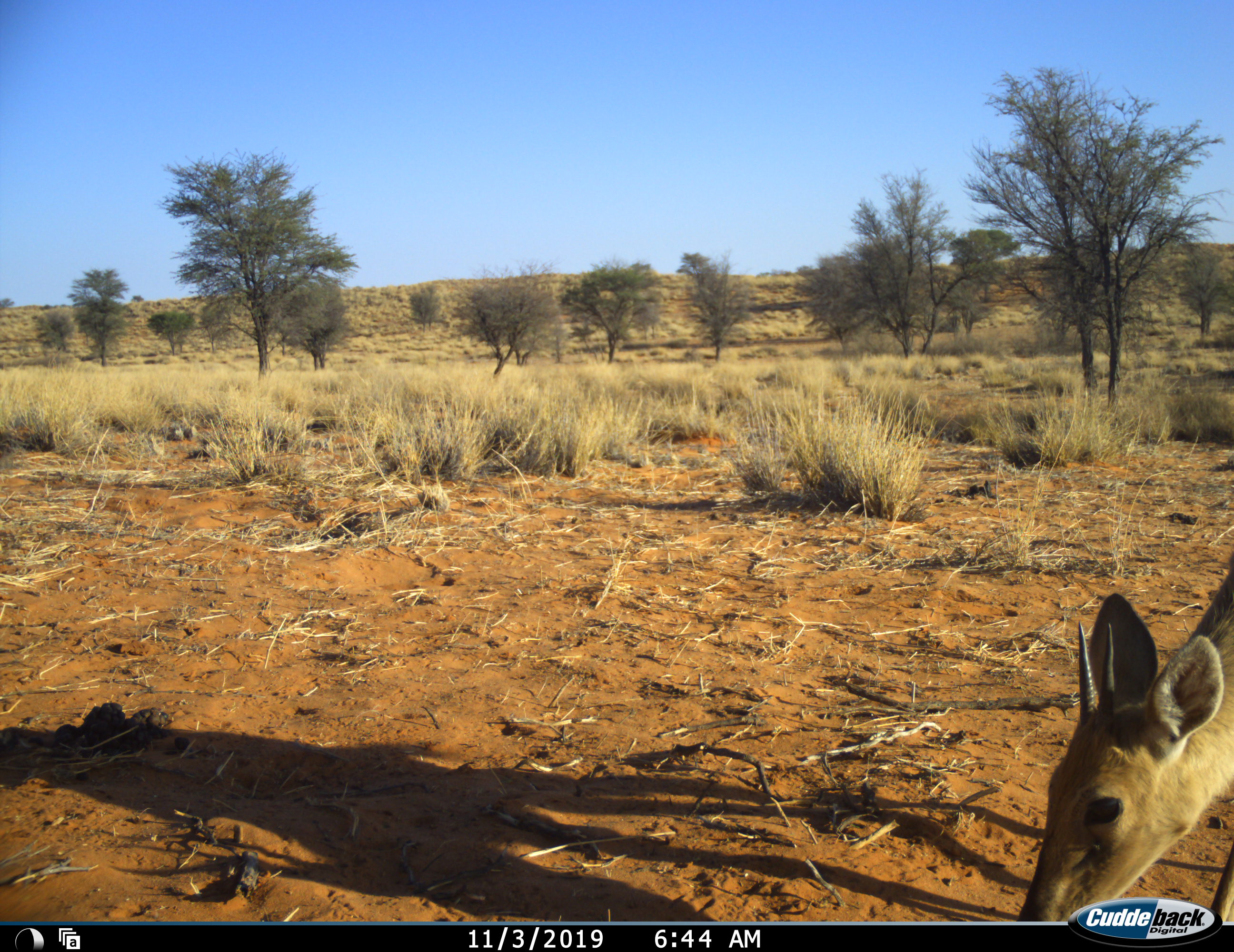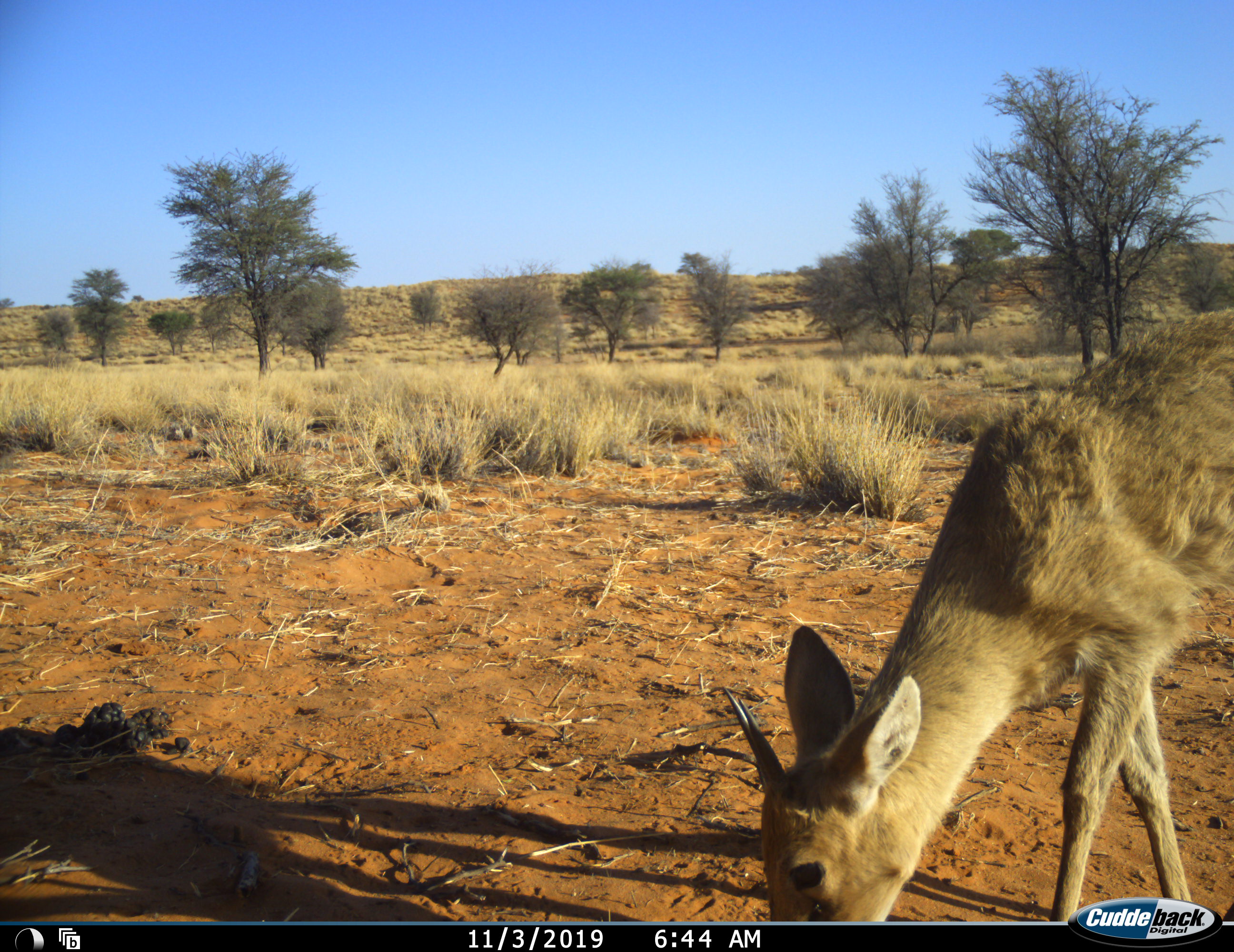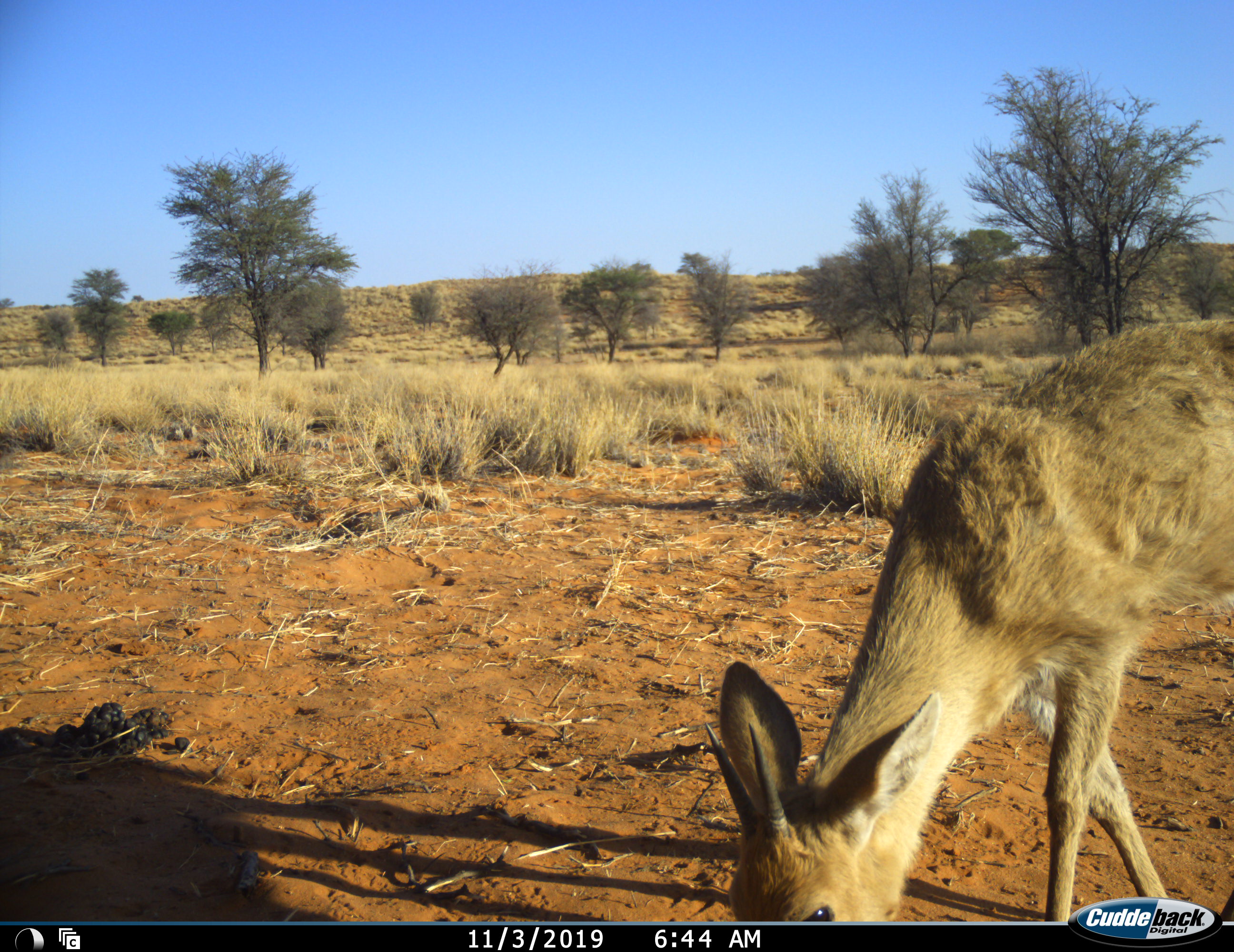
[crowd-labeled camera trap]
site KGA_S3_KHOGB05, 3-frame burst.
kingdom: Animalia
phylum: Chordata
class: Mammalia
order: Artiodactyla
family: Bovidae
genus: Sylvicapra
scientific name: Sylvicapra grimmia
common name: common duiker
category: duikercommongrey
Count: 1.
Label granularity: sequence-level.